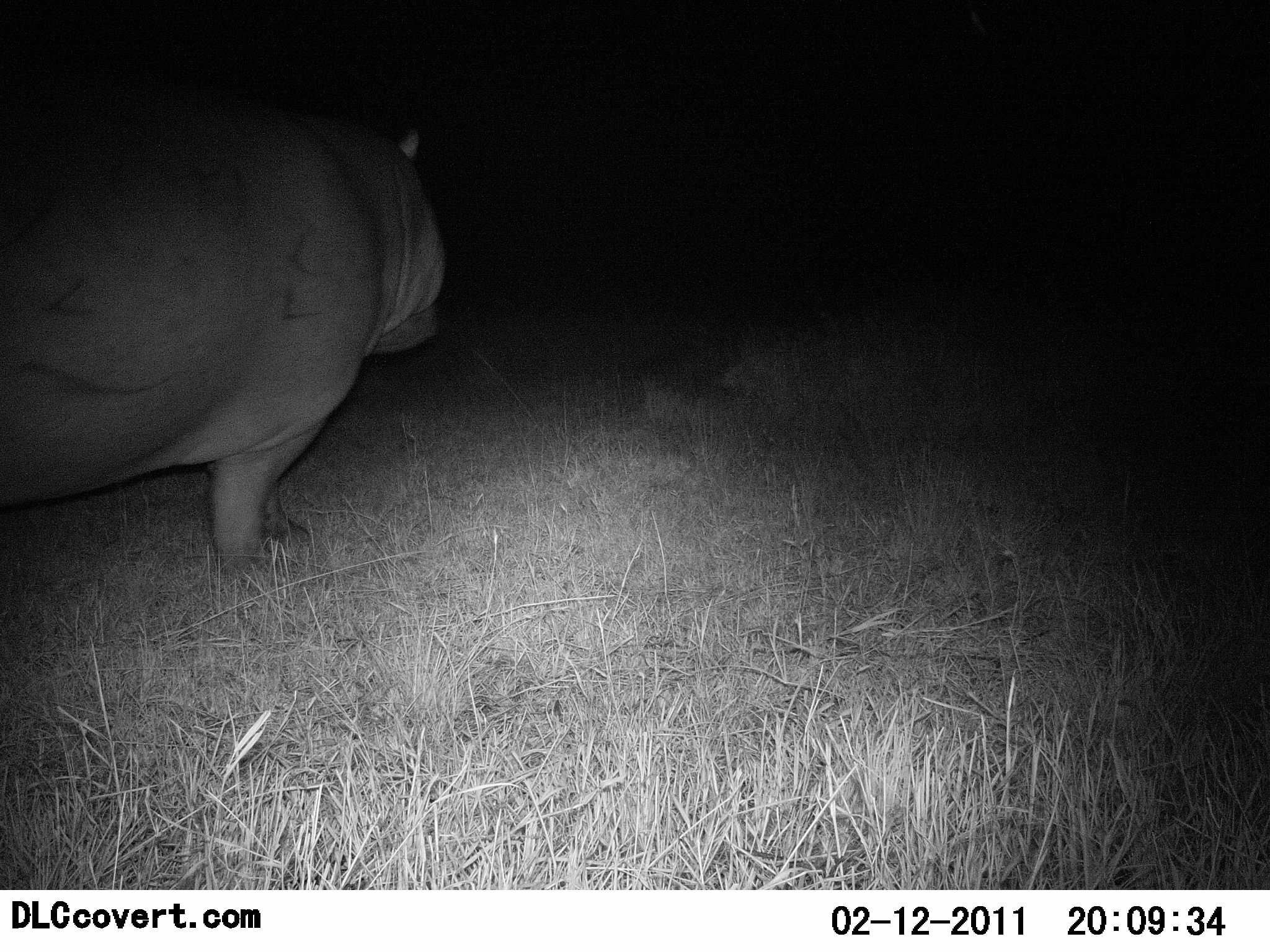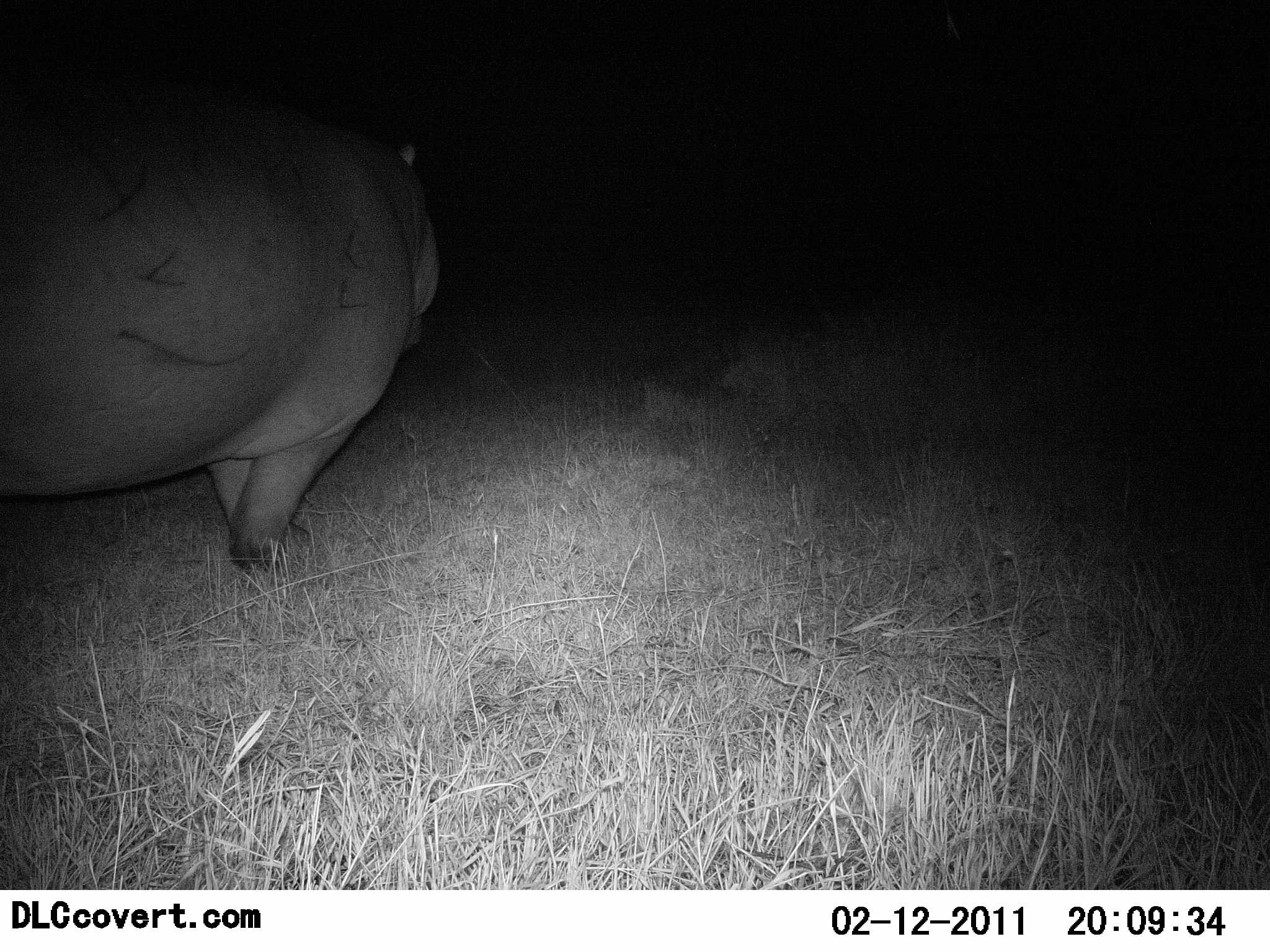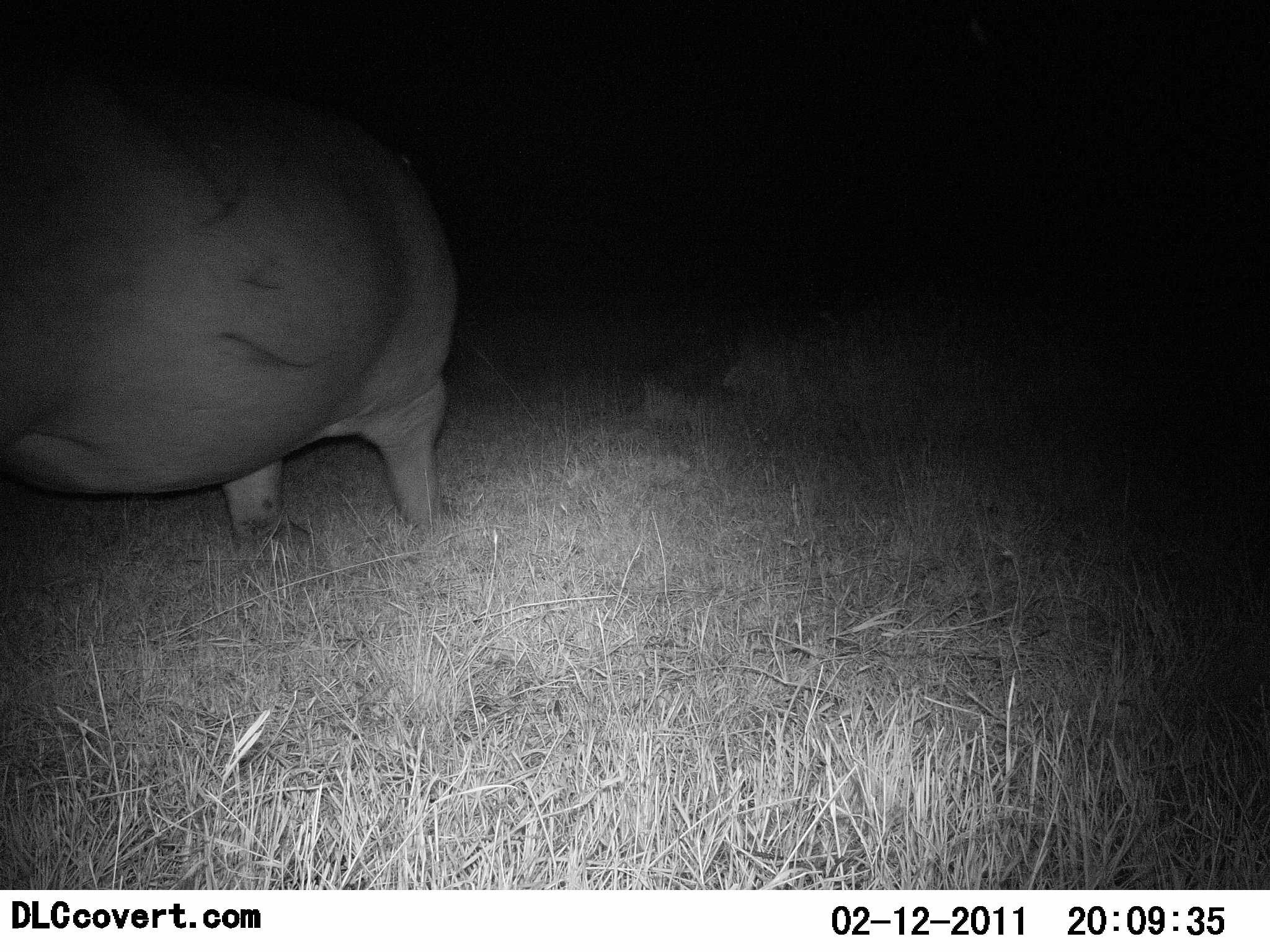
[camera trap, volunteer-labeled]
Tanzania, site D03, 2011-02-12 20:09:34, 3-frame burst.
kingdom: Animalia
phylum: Chordata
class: Mammalia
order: Artiodactyla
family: Hippopotamidae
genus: Hippopotamus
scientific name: Hippopotamus amphibius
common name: hippopotamus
Hippopotamus (Hippopotamus amphibius), count 1. Behavior (volunteer vote fractions): standing 27%, resting 0%, moving 82%, interacting 0%. Young present (vote fraction): 0%. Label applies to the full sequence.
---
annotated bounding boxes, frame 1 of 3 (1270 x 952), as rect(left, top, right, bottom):
animal: rect(1, 43, 452, 573)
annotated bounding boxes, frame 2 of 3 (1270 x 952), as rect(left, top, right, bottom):
animal: rect(0, 90, 445, 575)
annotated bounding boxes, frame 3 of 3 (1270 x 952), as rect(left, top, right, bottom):
animal: rect(0, 92, 460, 556)